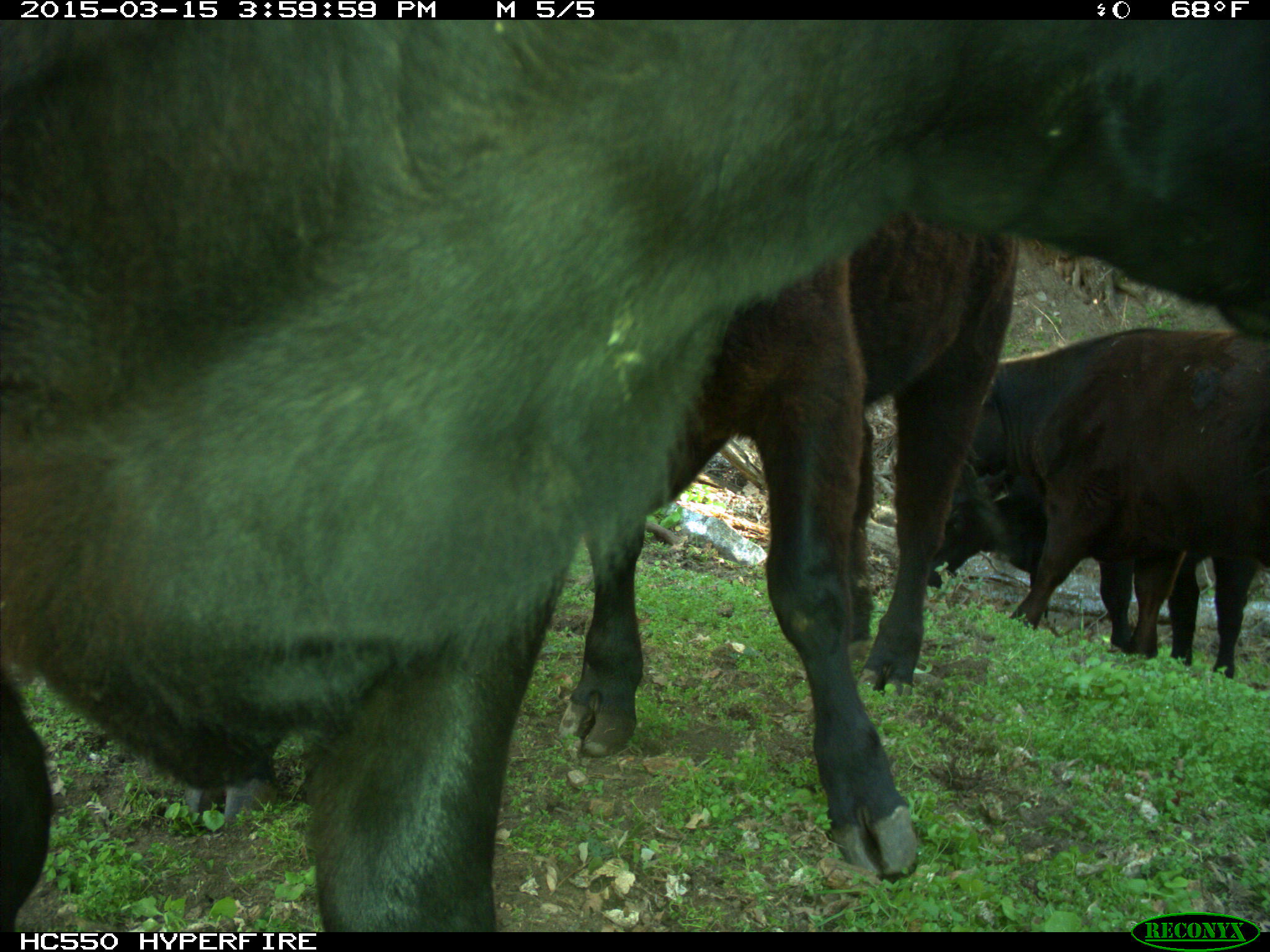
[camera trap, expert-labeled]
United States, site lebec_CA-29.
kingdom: Animalia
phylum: Chordata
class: Mammalia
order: Artiodactyla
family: Bovidae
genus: Bos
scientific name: Bos taurus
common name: domestic cow